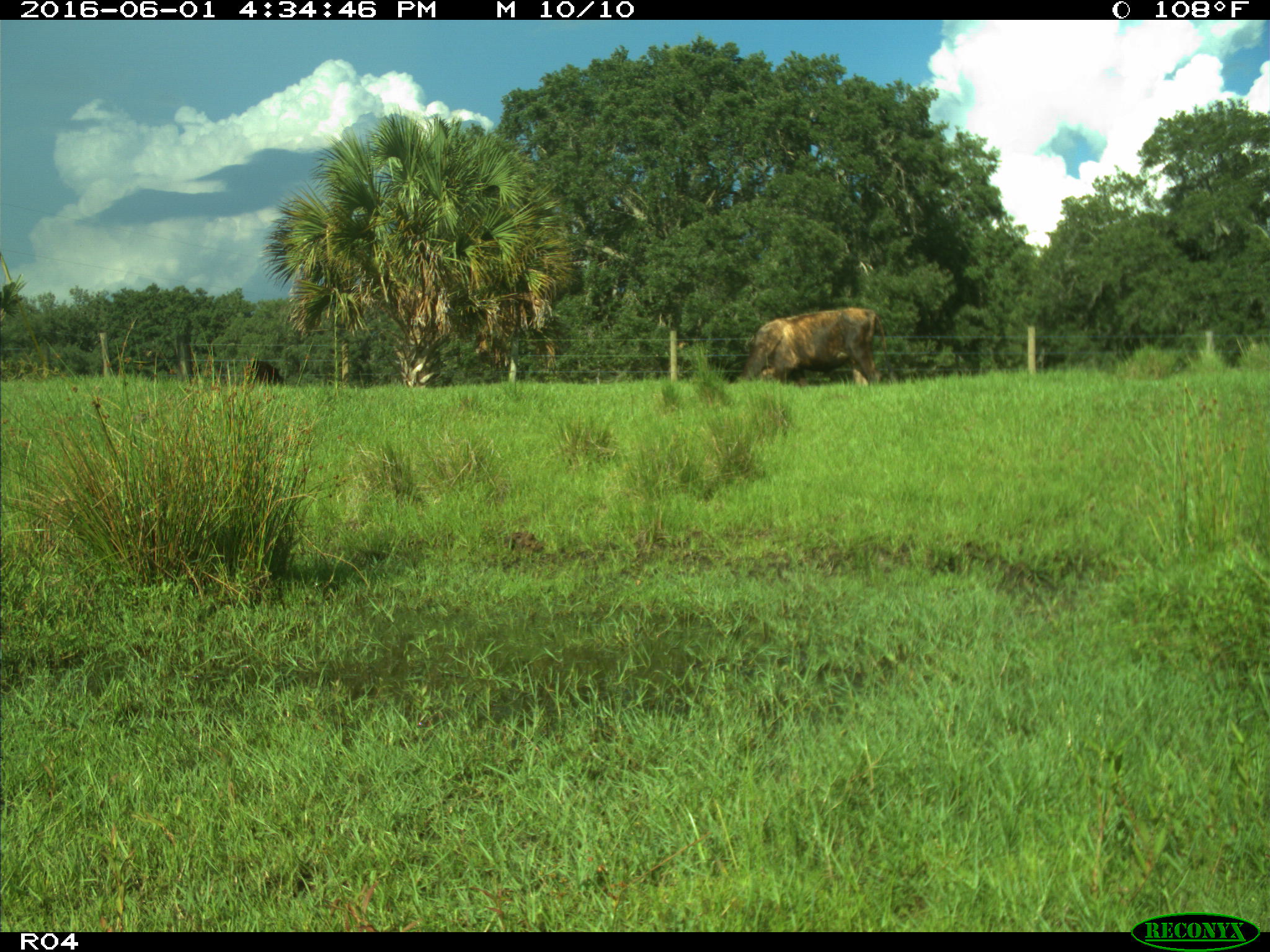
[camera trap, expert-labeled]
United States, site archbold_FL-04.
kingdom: Animalia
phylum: Chordata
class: Mammalia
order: Artiodactyla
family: Bovidae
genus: Bos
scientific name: Bos taurus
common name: domestic cow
Bos taurus (domestic cow).